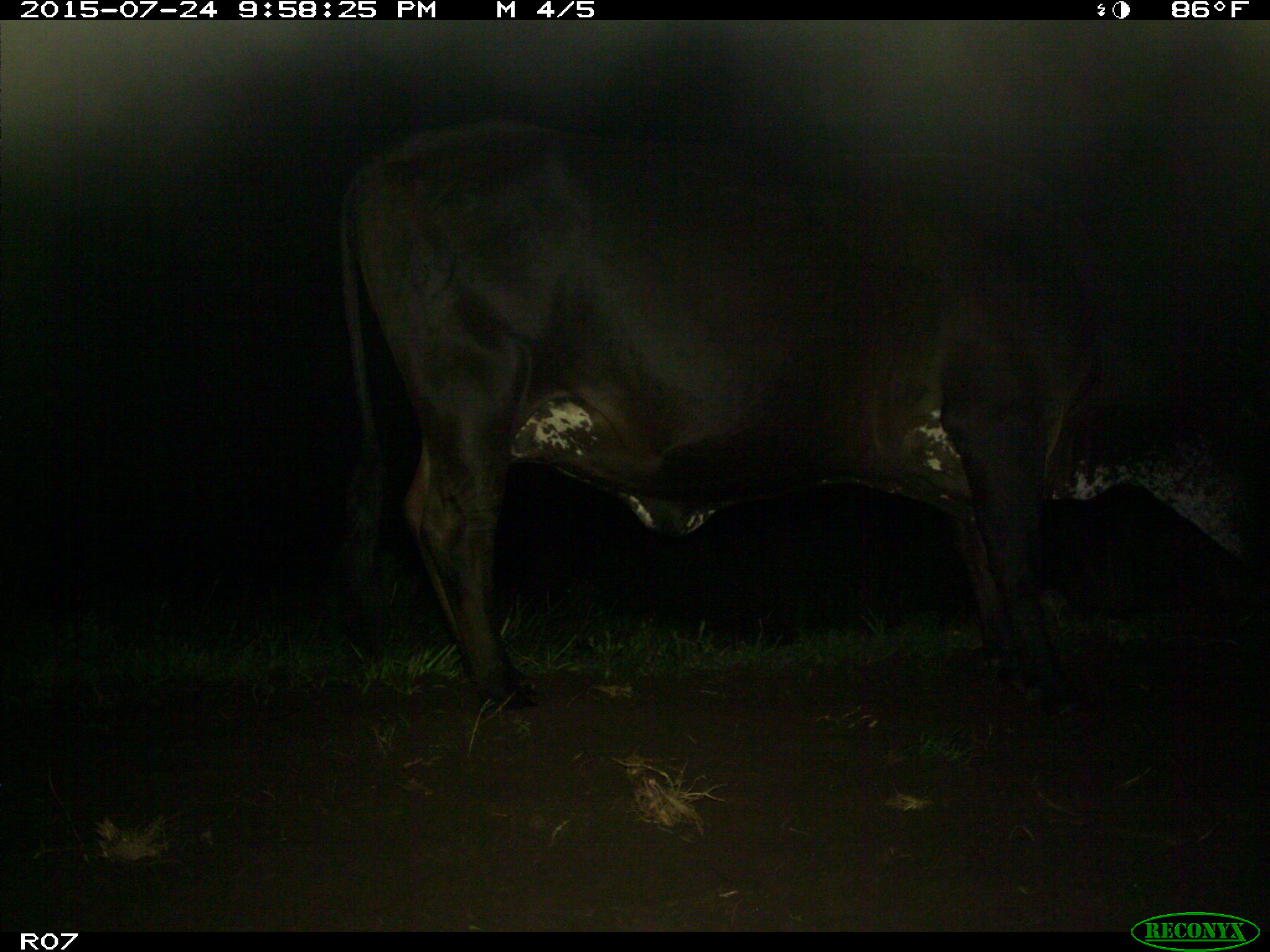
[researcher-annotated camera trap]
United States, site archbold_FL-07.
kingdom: Animalia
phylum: Chordata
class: Mammalia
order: Artiodactyla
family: Bovidae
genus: Bos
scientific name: Bos taurus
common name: domestic cow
Bos taurus (domestic cow).